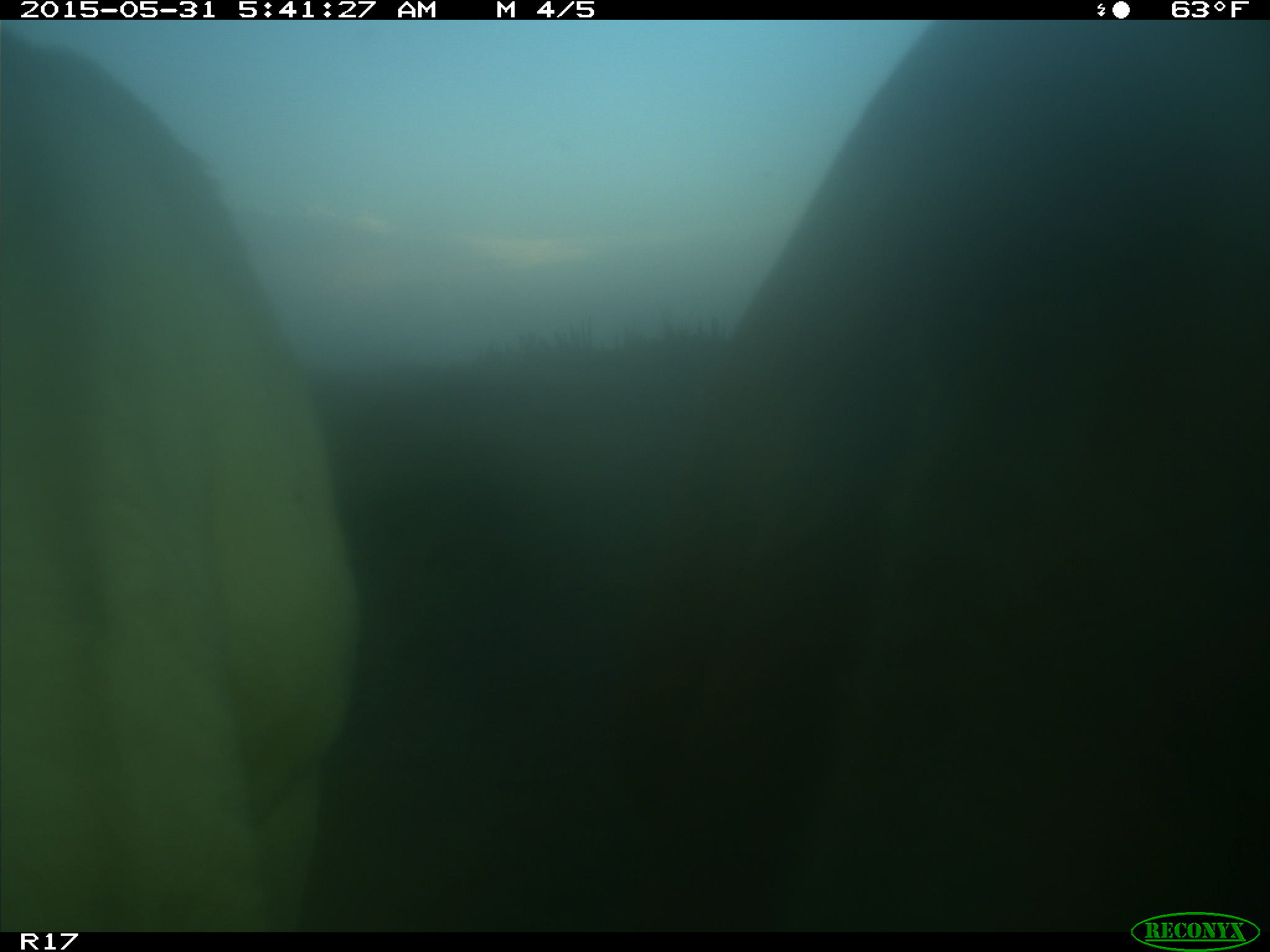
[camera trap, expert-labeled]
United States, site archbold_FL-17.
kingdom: Animalia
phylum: Chordata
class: Mammalia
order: Artiodactyla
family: Bovidae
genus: Bos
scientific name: Bos taurus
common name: domestic cow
Bos taurus (domestic cow).